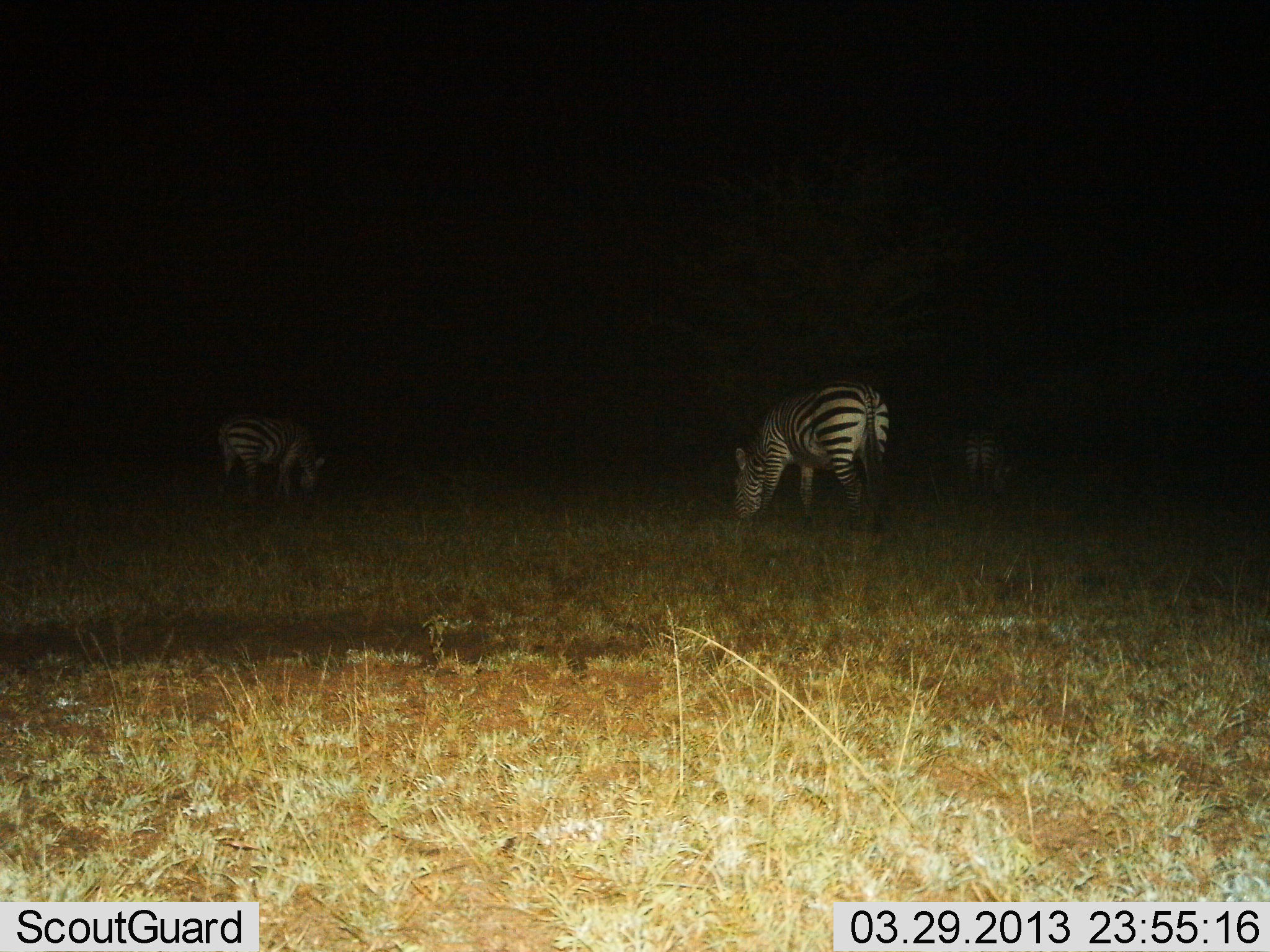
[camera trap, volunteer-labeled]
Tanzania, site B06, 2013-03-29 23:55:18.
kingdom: Animalia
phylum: Chordata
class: Mammalia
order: Perissodactyla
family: Equidae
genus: Equus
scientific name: Equus quagga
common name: plains zebra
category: zebra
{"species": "zebra (plains zebra) (Equus quagga)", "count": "3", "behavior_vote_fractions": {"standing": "23%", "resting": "0%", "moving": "0%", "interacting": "0%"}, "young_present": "0%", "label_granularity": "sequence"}